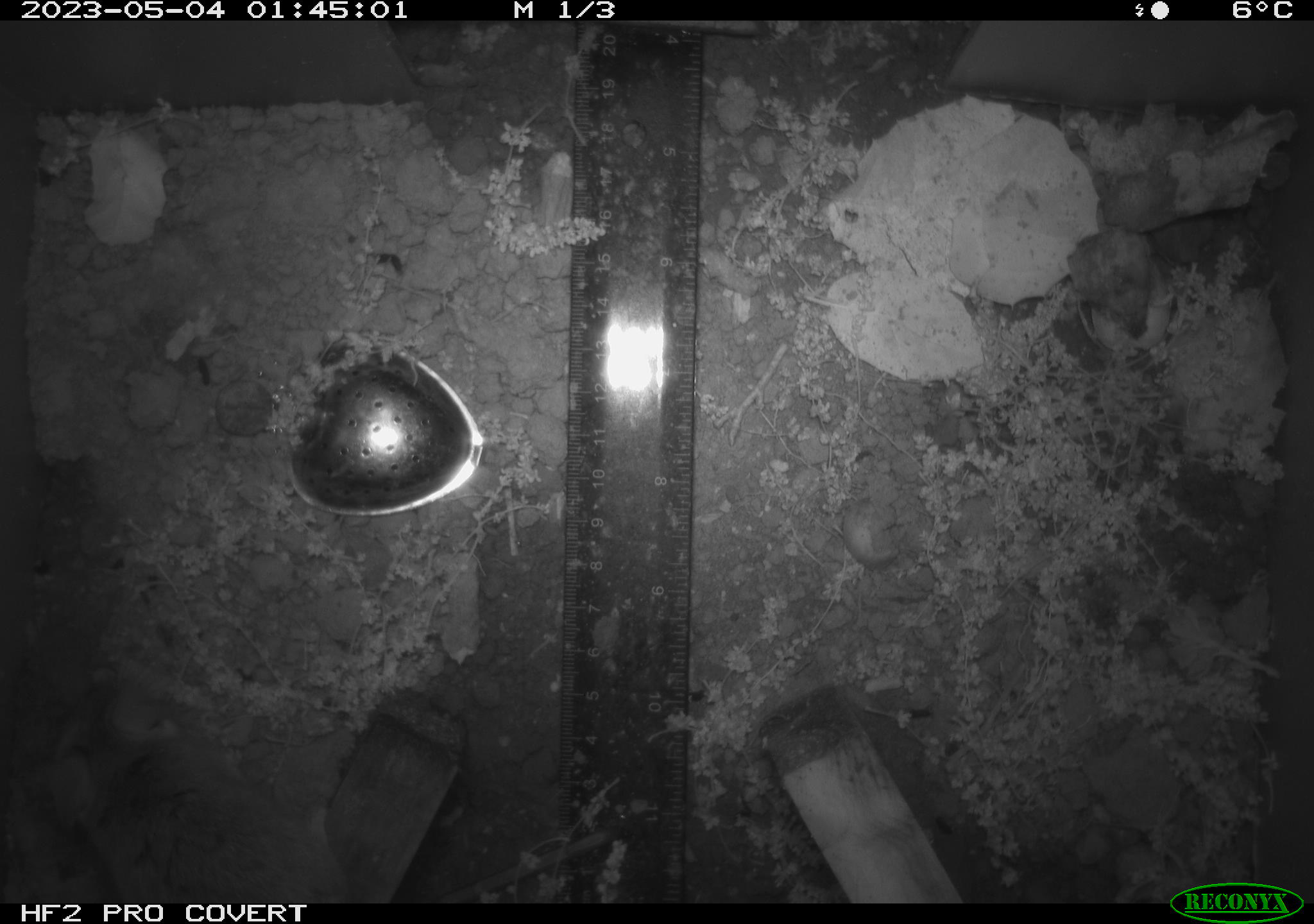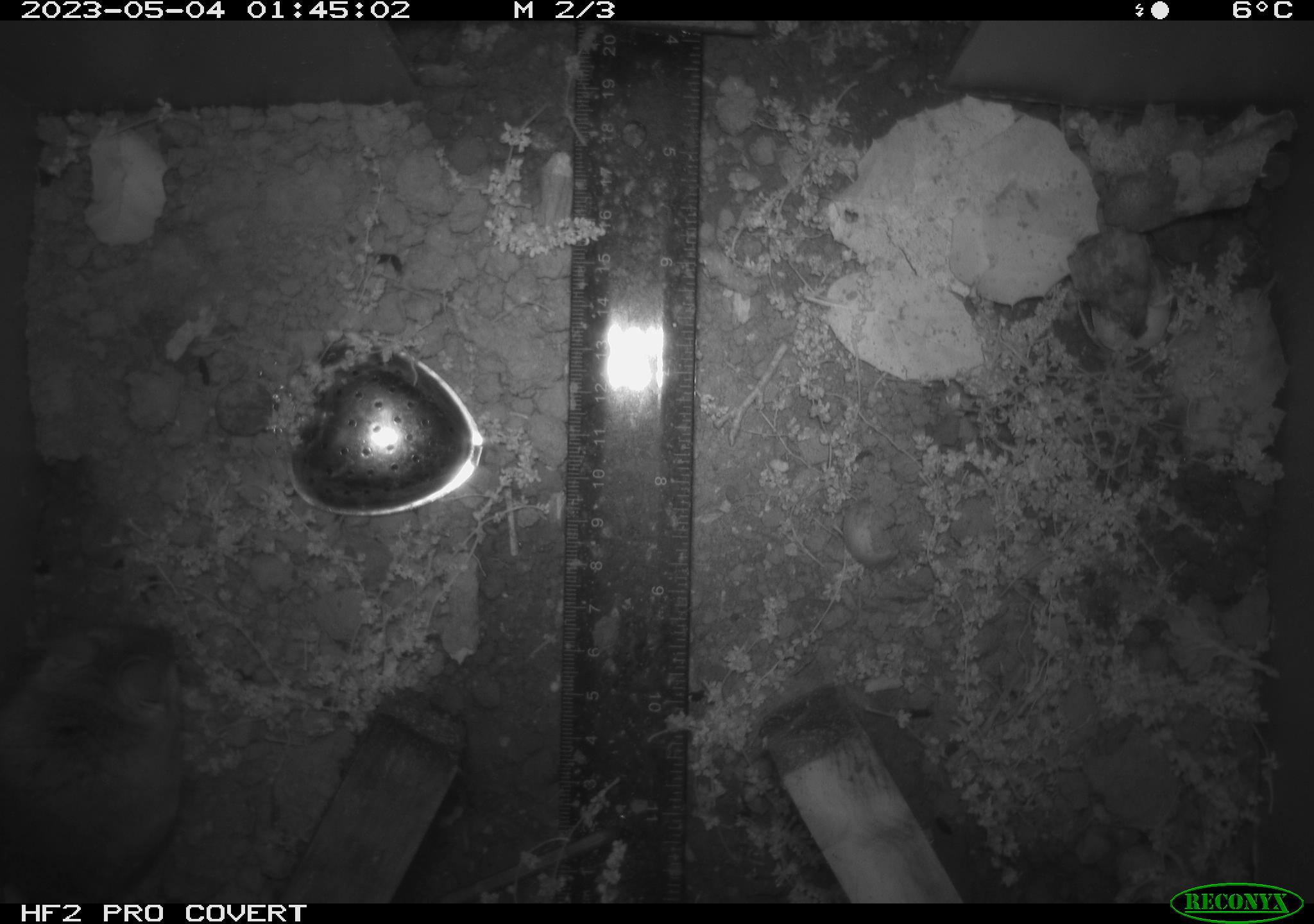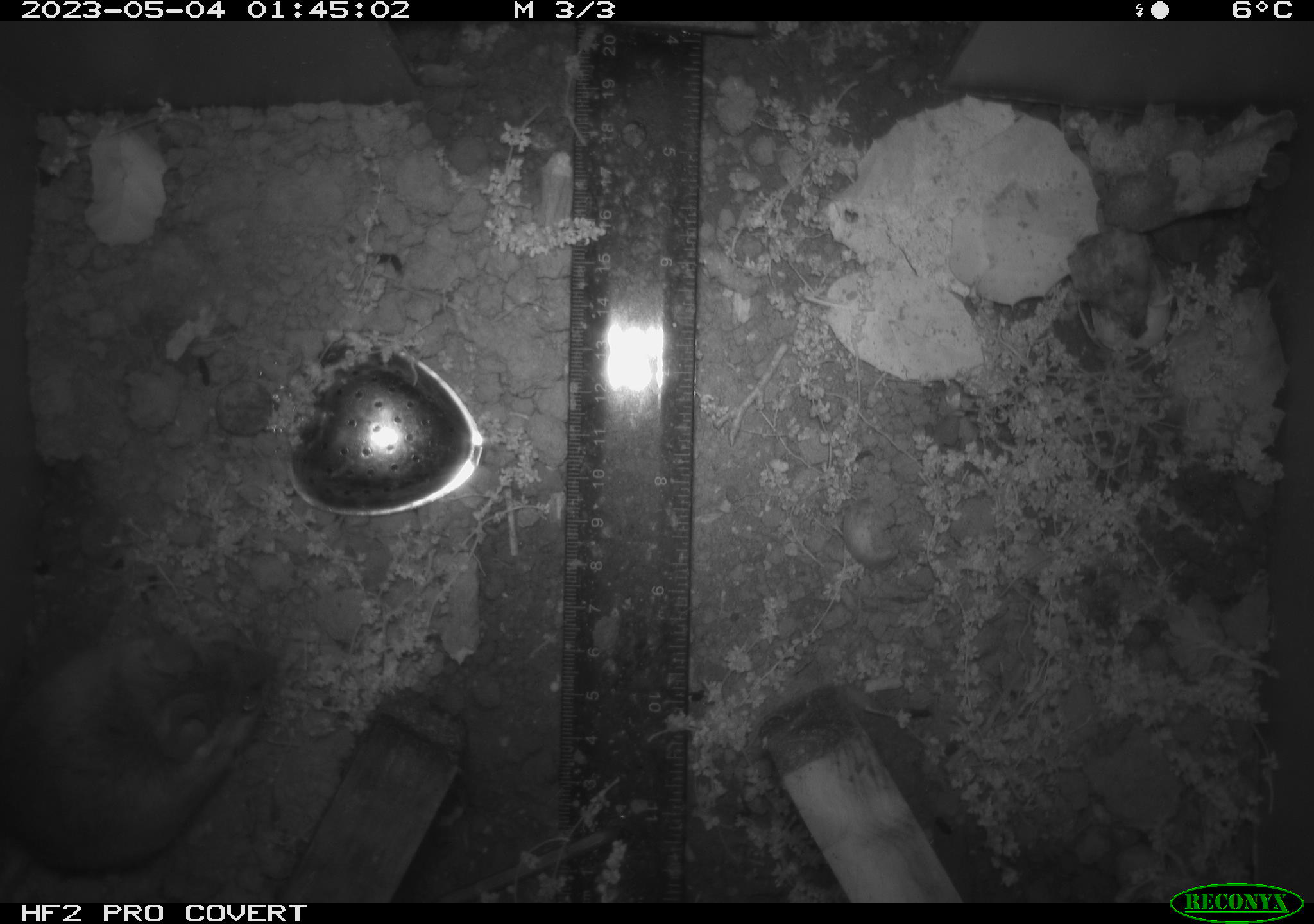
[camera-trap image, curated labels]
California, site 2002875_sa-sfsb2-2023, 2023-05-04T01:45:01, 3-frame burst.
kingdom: Animalia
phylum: Chordata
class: Mammalia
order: Rodentia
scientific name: Rodentia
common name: mouse species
Mouse species (Rodentia).